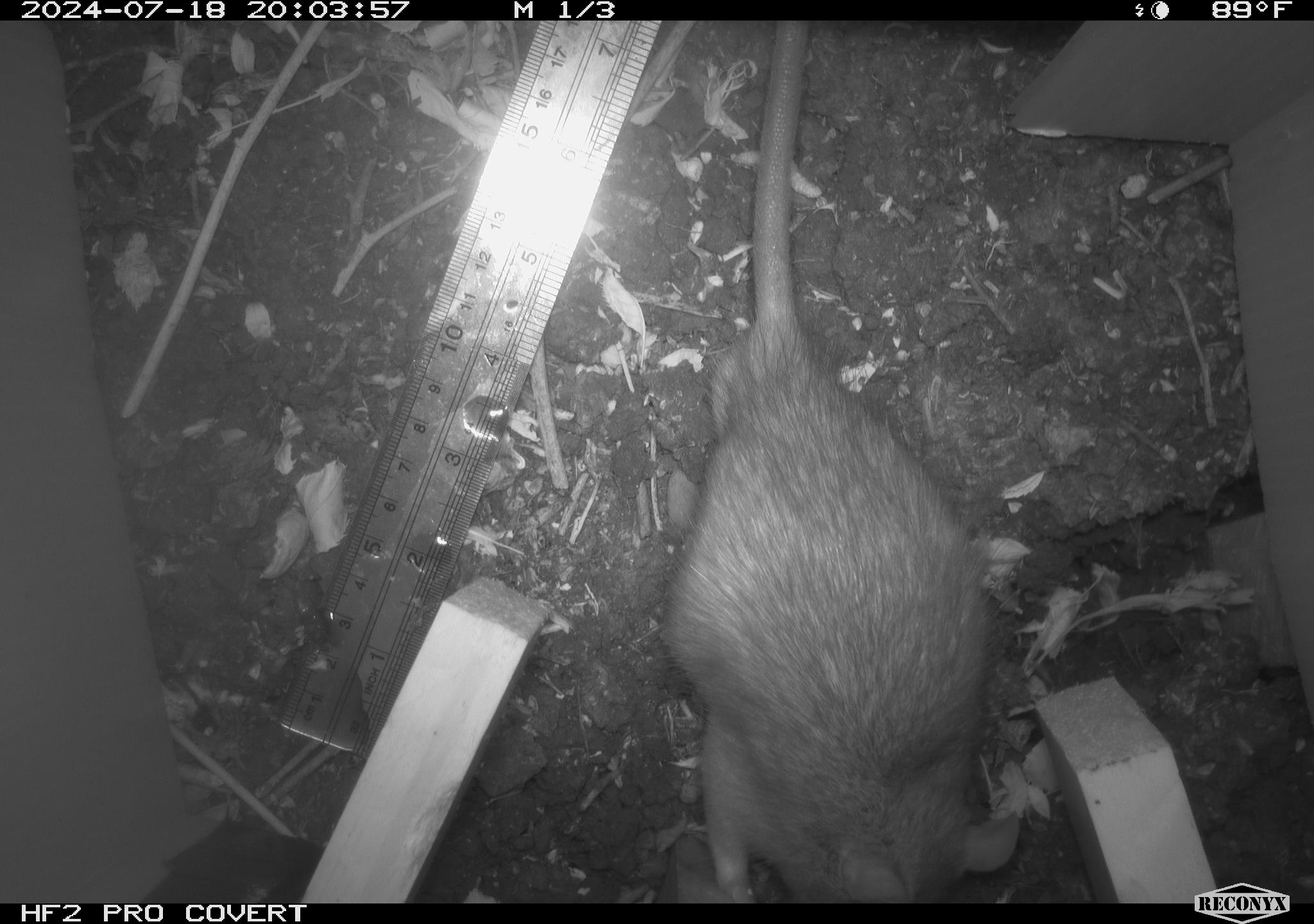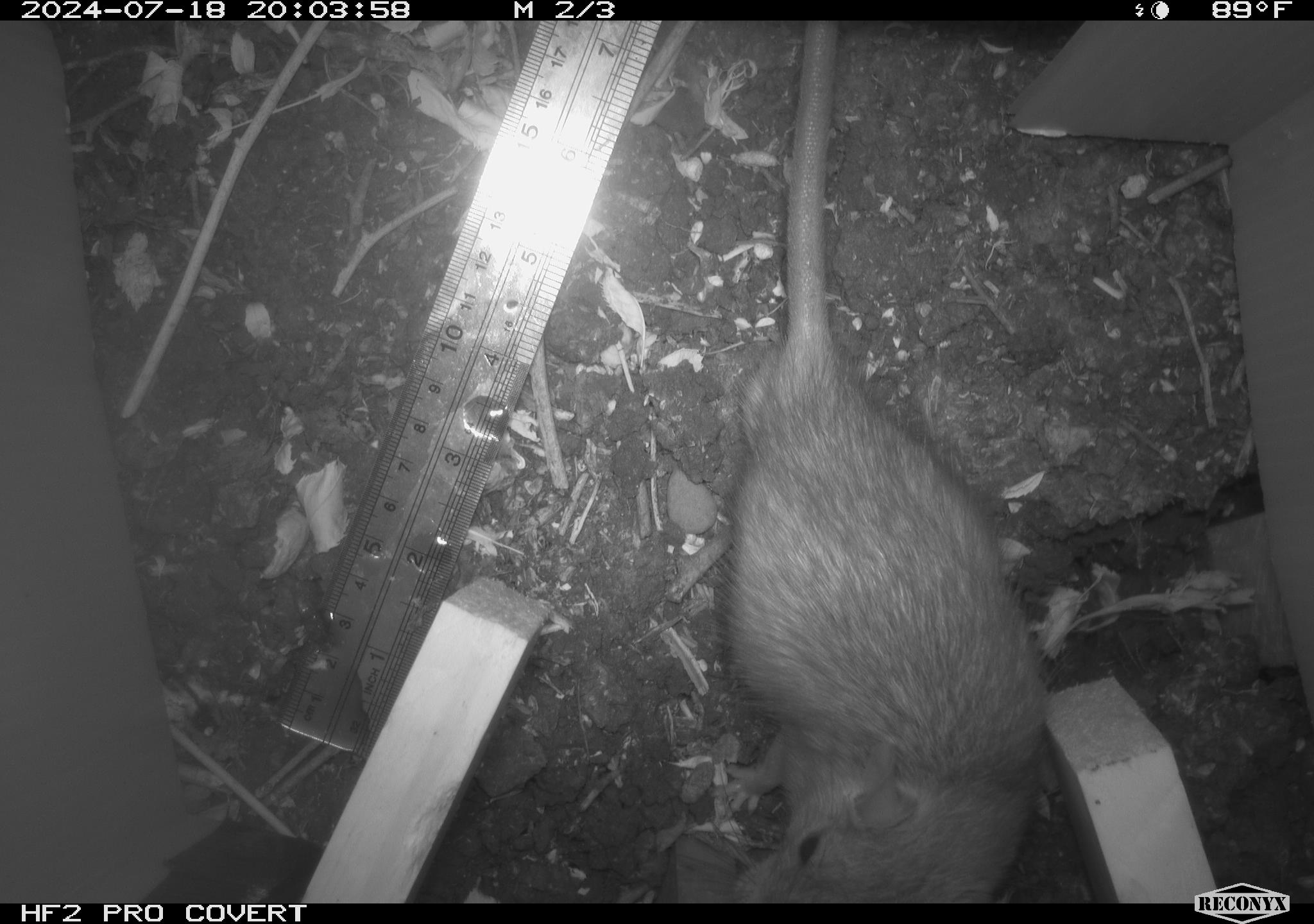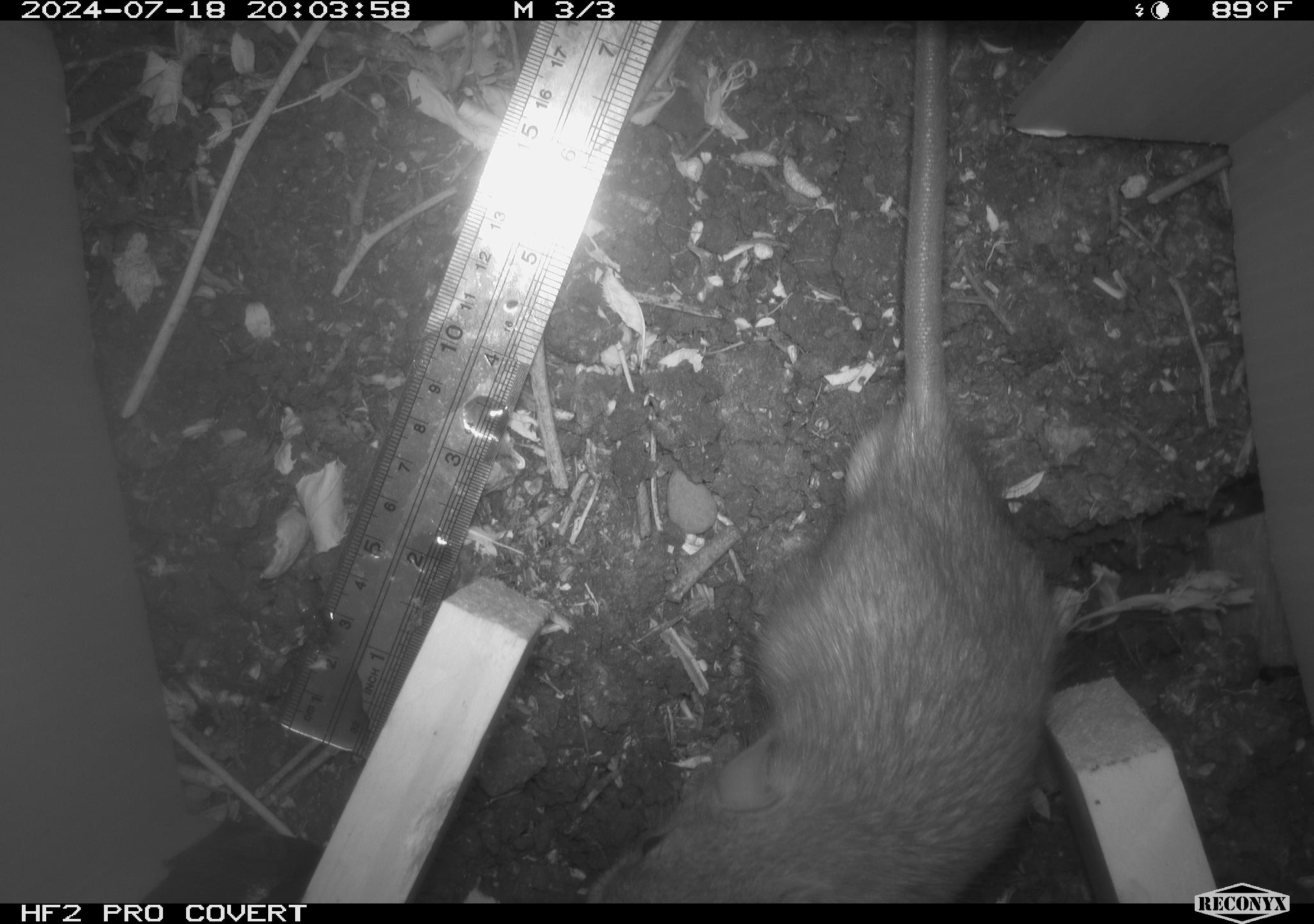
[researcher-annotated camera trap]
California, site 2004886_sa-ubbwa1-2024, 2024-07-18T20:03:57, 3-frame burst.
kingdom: Animalia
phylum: Chordata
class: Mammalia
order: Rodentia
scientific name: Rodentia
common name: woodrat or rat or mouse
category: woodrat or rat or mouse species